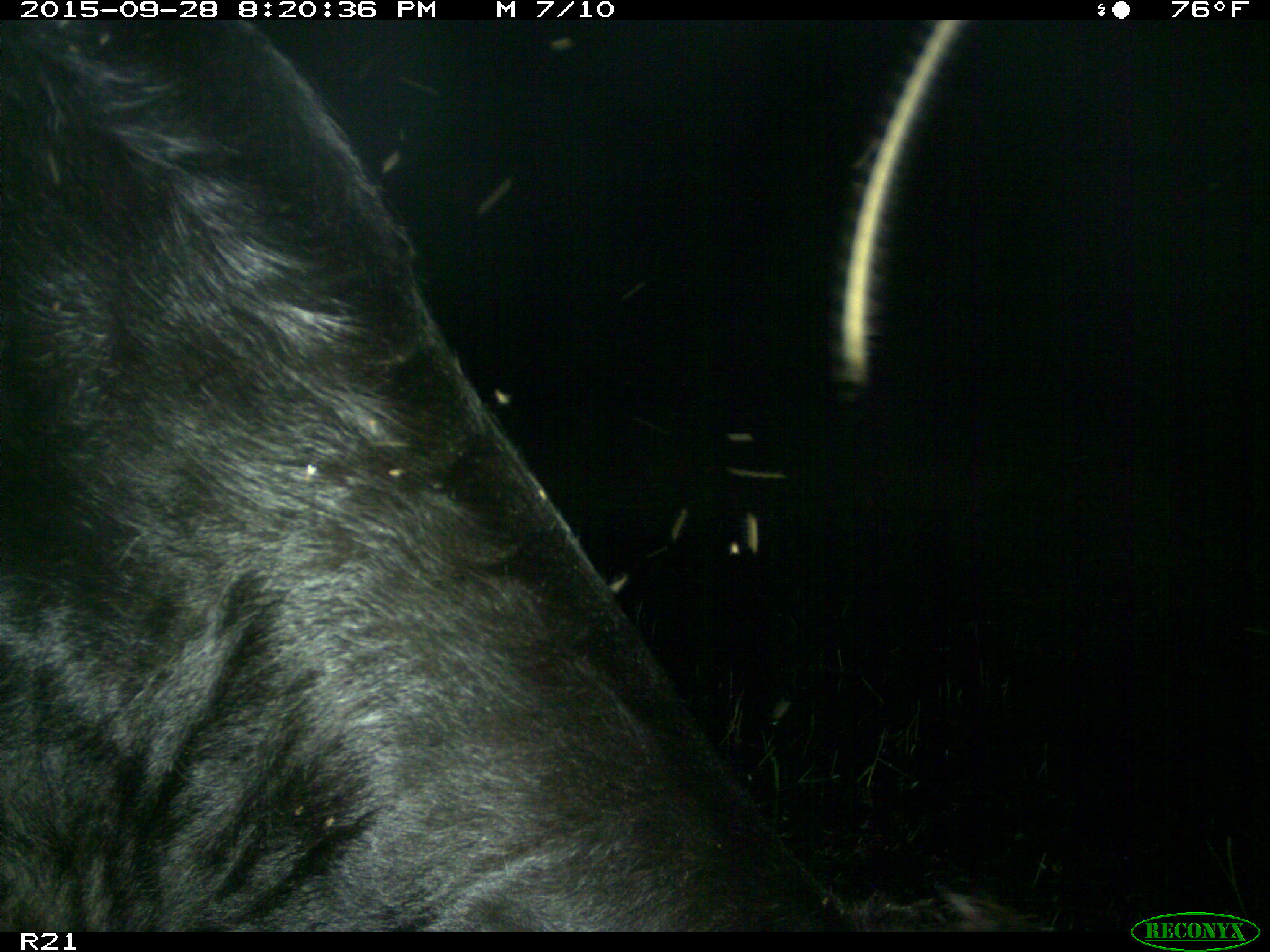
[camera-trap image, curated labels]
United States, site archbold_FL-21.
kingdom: Animalia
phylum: Chordata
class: Mammalia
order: Artiodactyla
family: Bovidae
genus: Bos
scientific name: Bos taurus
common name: domestic cow